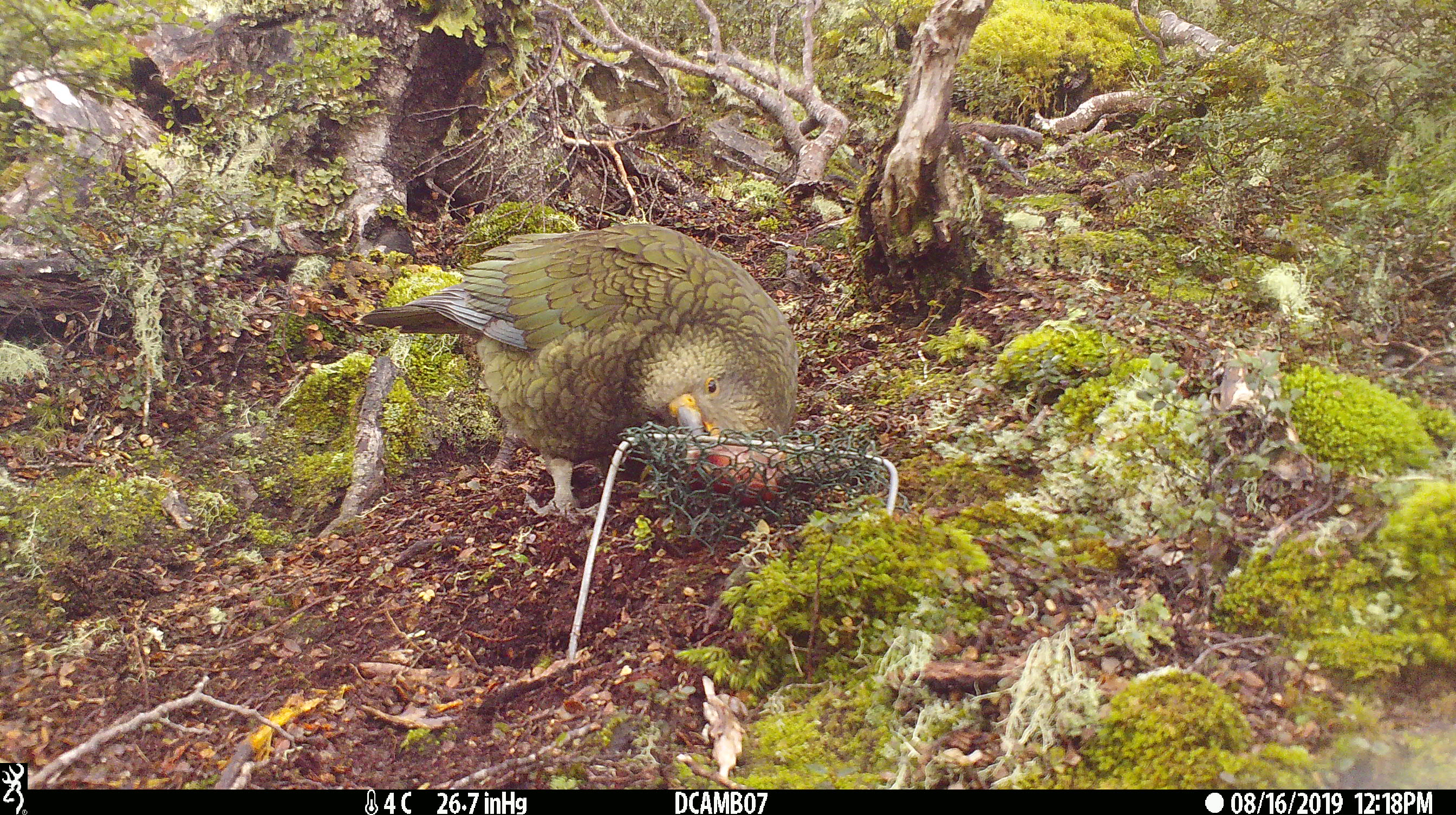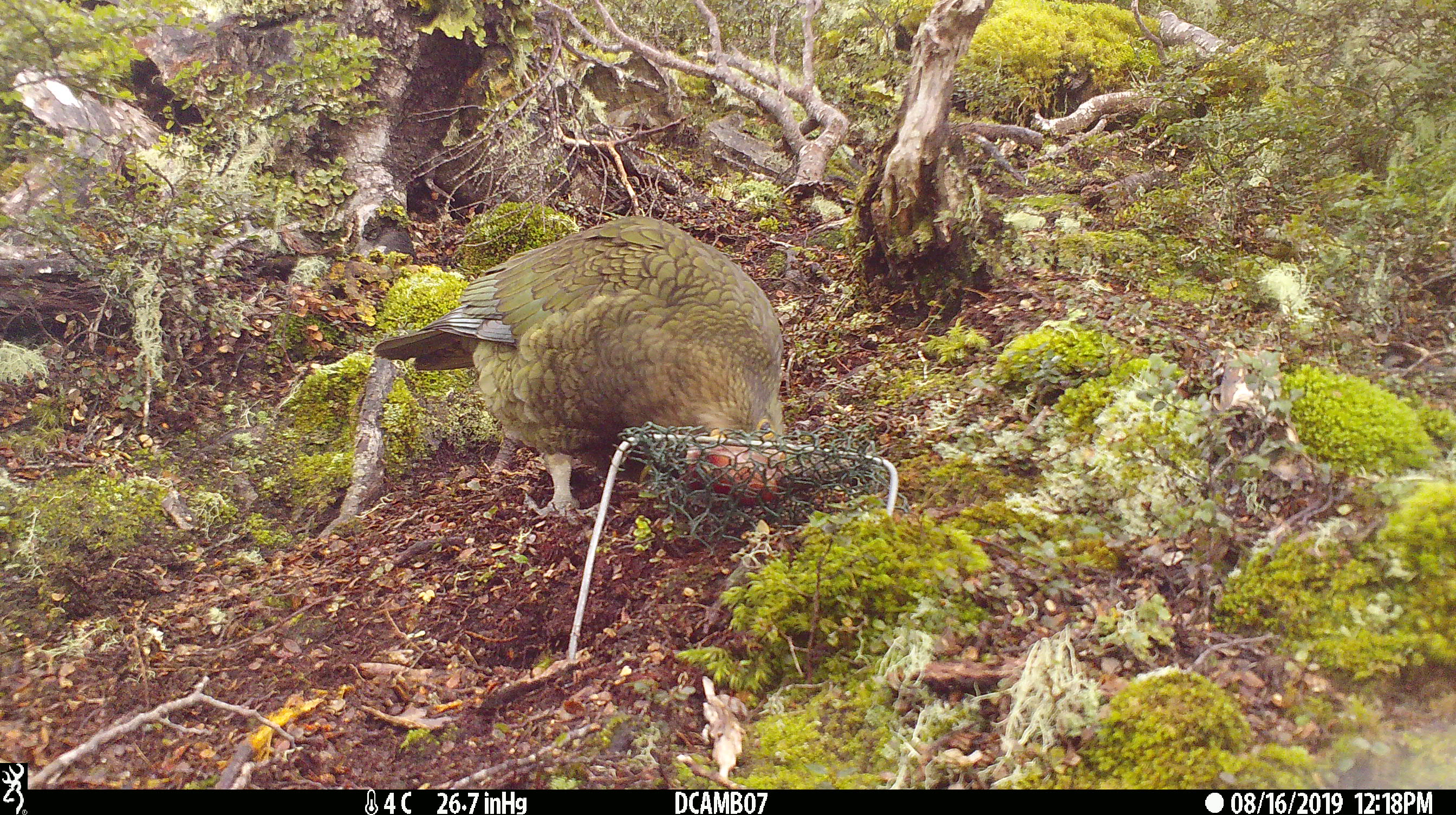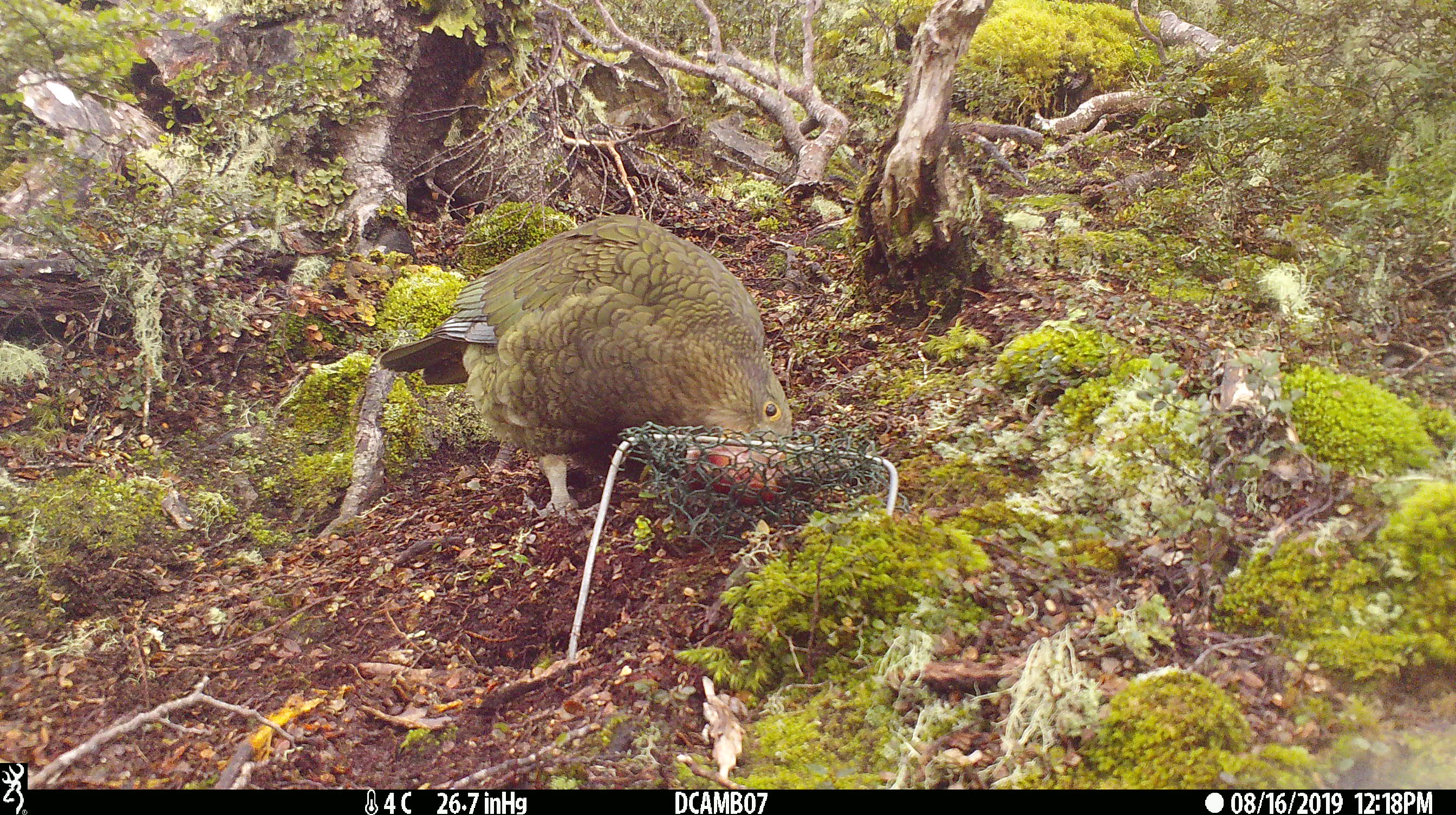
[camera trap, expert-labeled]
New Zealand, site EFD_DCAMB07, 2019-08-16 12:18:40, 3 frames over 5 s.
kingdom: Animalia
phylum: Chordata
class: Aves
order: Psittaciformes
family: Strigopidae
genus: Nestor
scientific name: Nestor notabilis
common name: kea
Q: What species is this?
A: Kea (Nestor notabilis).